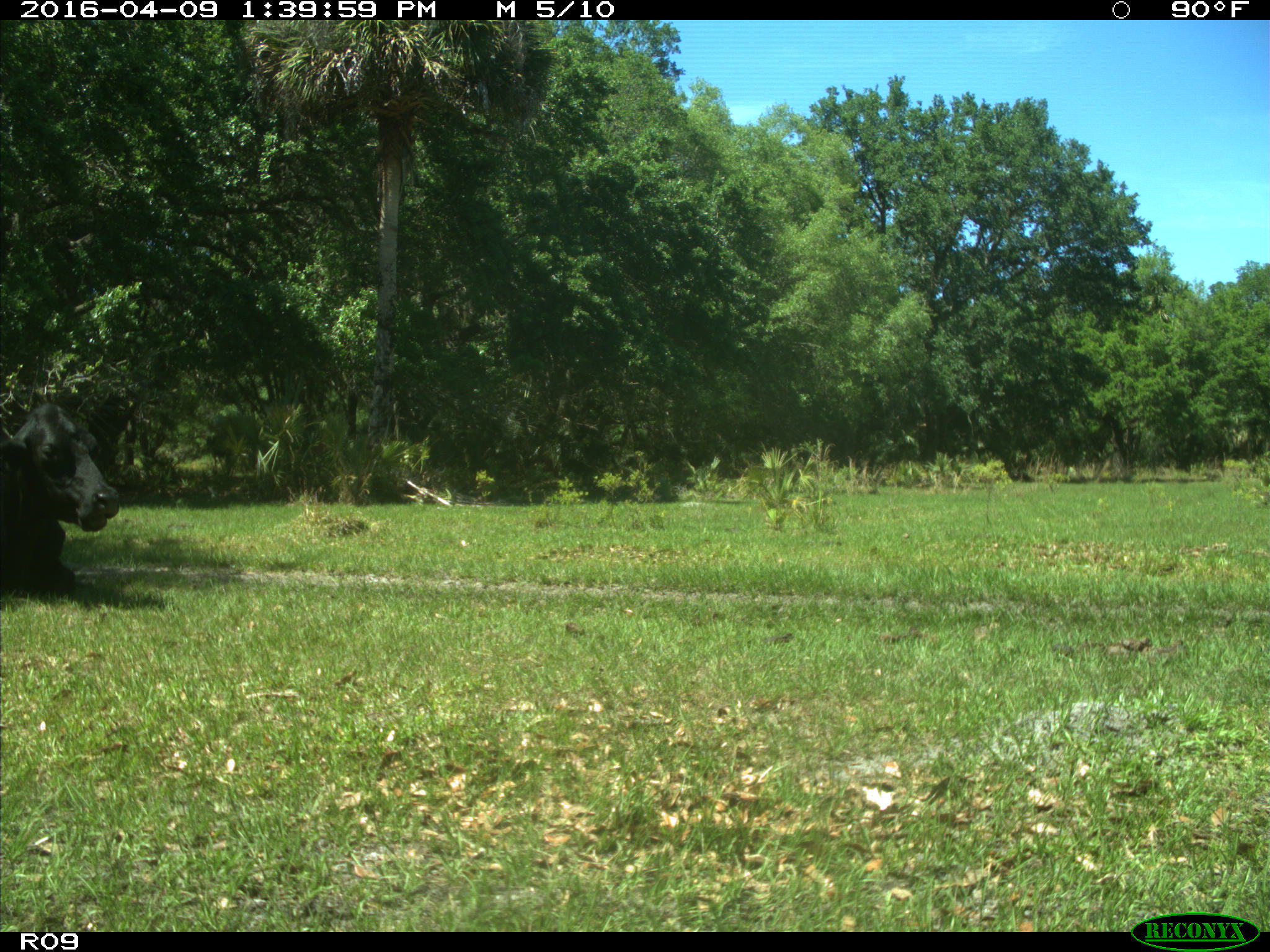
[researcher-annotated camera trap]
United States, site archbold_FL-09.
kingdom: Animalia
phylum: Chordata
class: Mammalia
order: Artiodactyla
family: Bovidae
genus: Bos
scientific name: Bos taurus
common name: domestic cow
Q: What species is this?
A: Bos taurus (domestic cow).